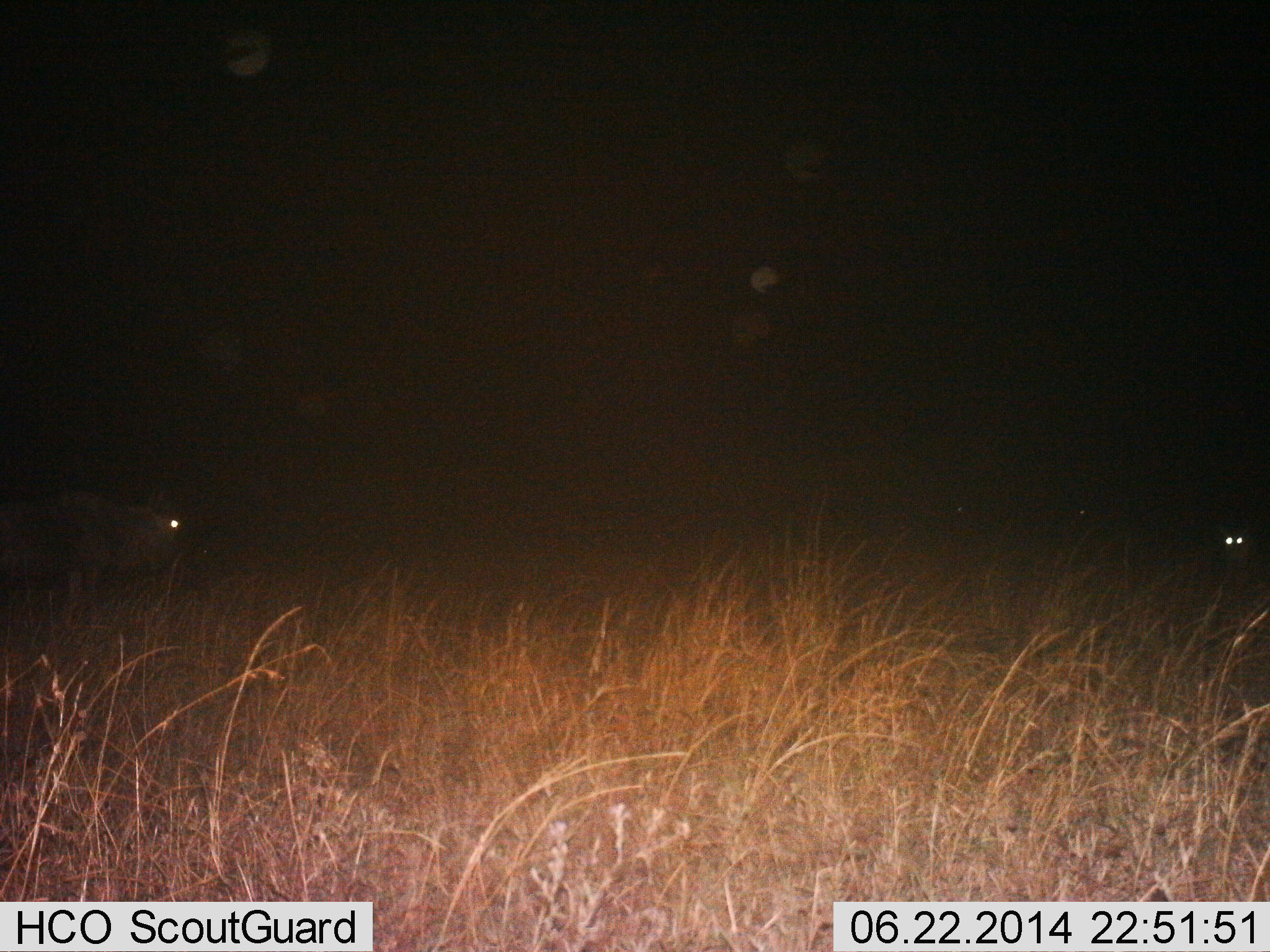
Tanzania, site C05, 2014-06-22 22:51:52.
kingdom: Animalia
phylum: Chordata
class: Mammalia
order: Artiodactyla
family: Bovidae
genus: Connochaetes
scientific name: Connochaetes taurinus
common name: blue wildebeest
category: wildebeest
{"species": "wildebeest (blue wildebeest) (Connochaetes taurinus)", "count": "1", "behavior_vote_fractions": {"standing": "91%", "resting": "9%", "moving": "0%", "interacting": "0%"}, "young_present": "0%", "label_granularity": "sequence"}